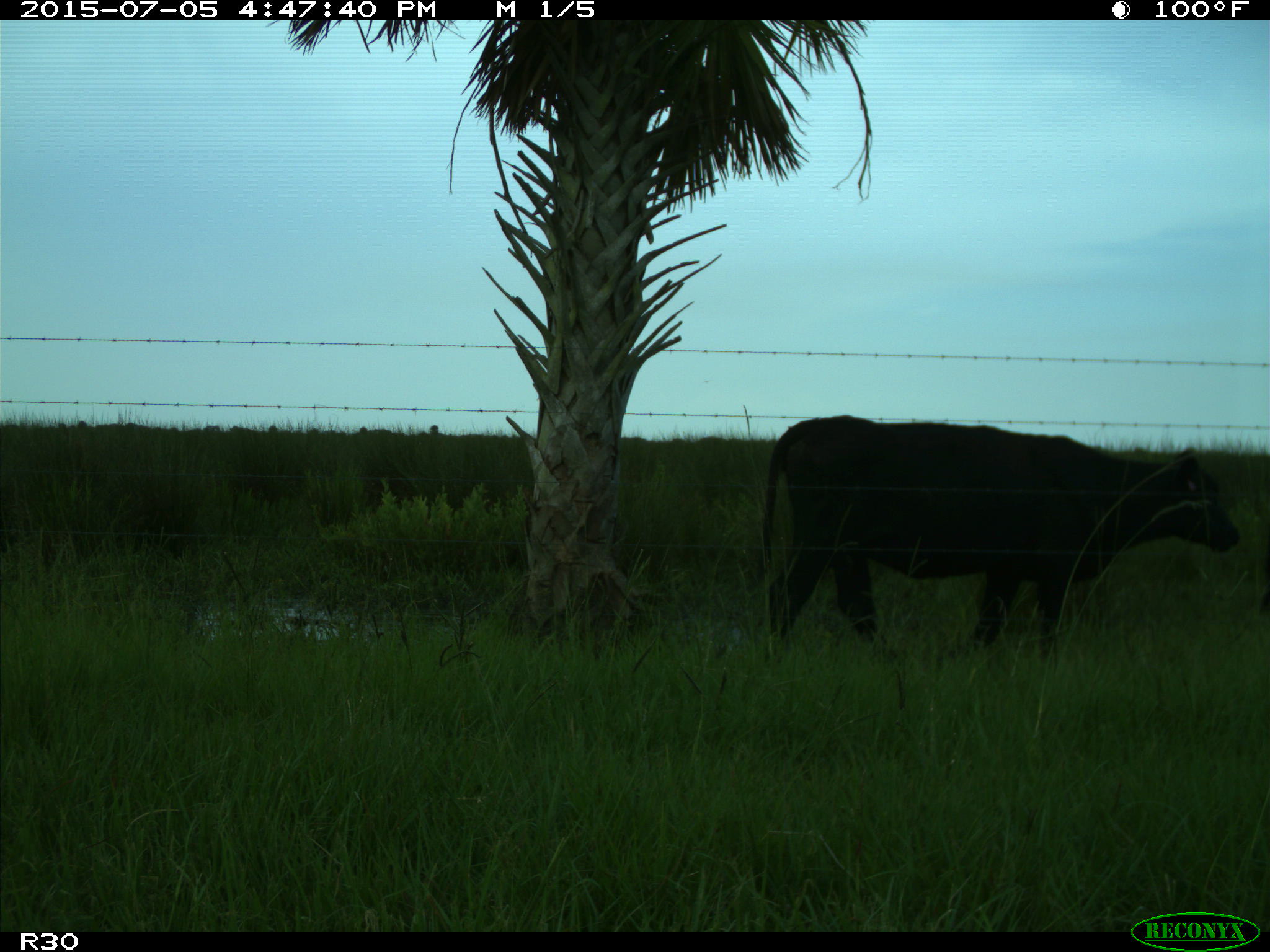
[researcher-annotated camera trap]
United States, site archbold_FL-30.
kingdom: Animalia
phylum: Chordata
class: Mammalia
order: Artiodactyla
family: Bovidae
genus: Bos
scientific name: Bos taurus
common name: domestic cow